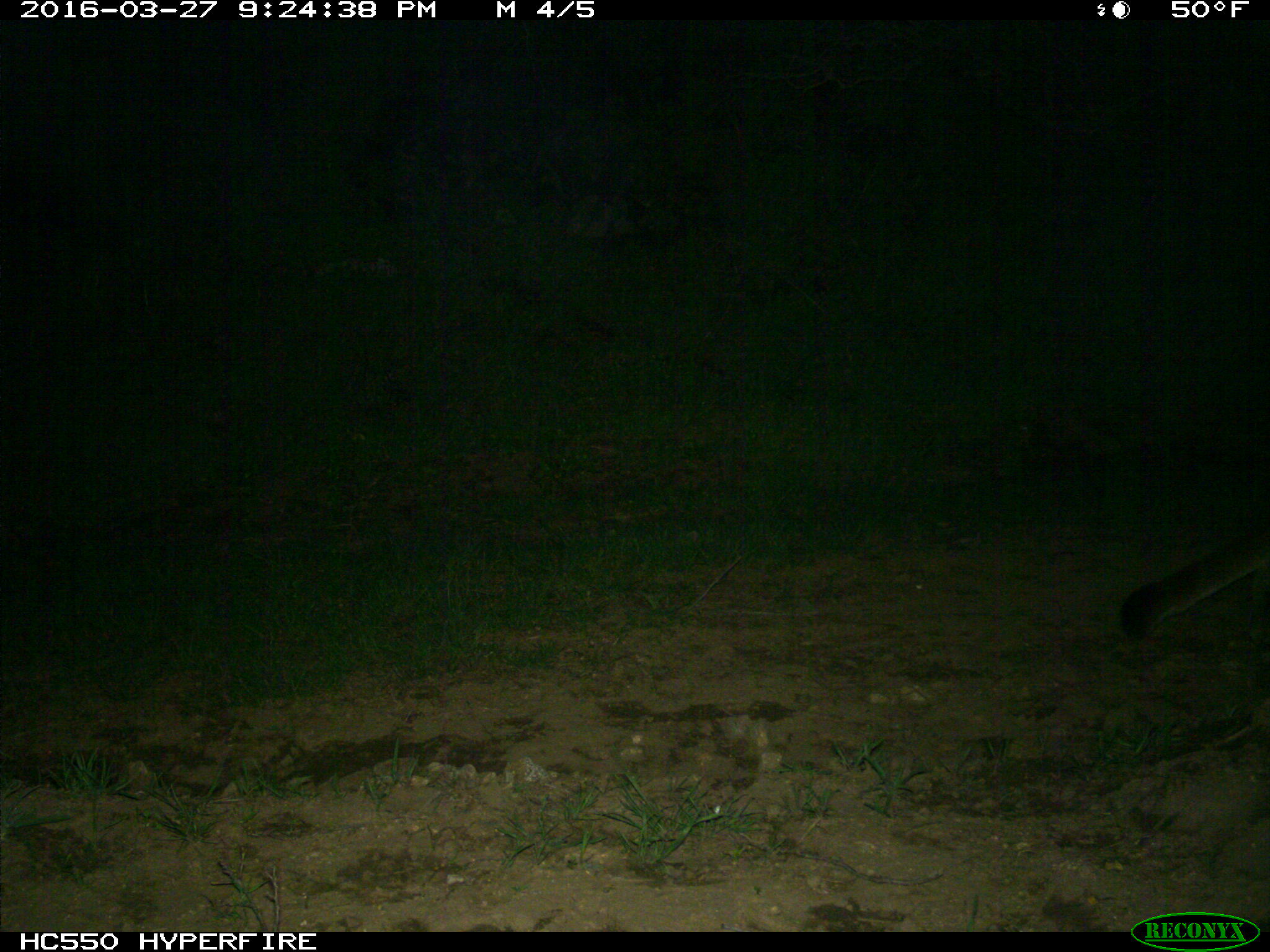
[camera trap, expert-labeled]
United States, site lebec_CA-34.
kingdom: Animalia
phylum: Chordata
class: Mammalia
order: Carnivora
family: Felidae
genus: Puma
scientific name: Puma concolor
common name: mountain lion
Puma concolor (mountain lion).